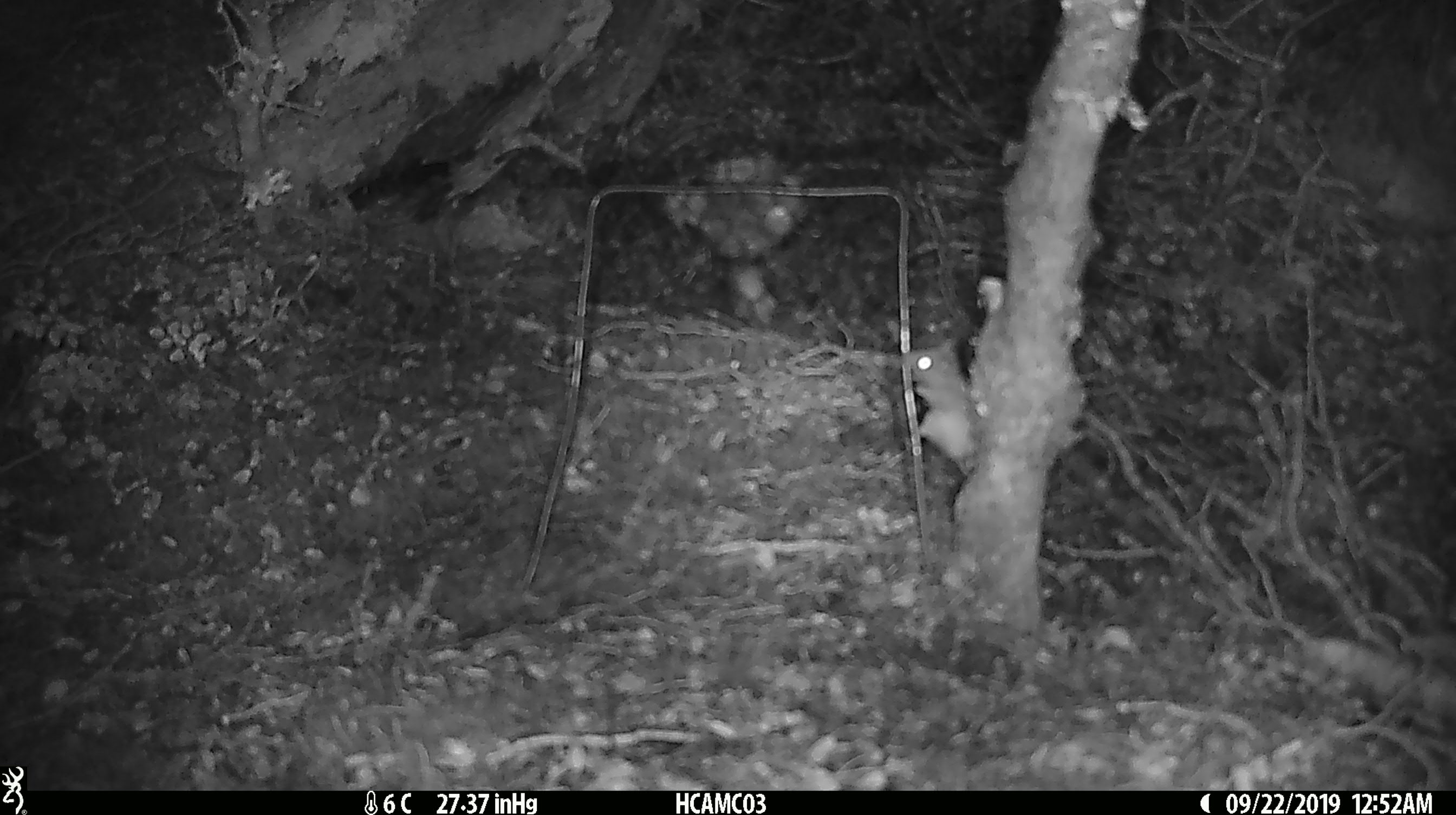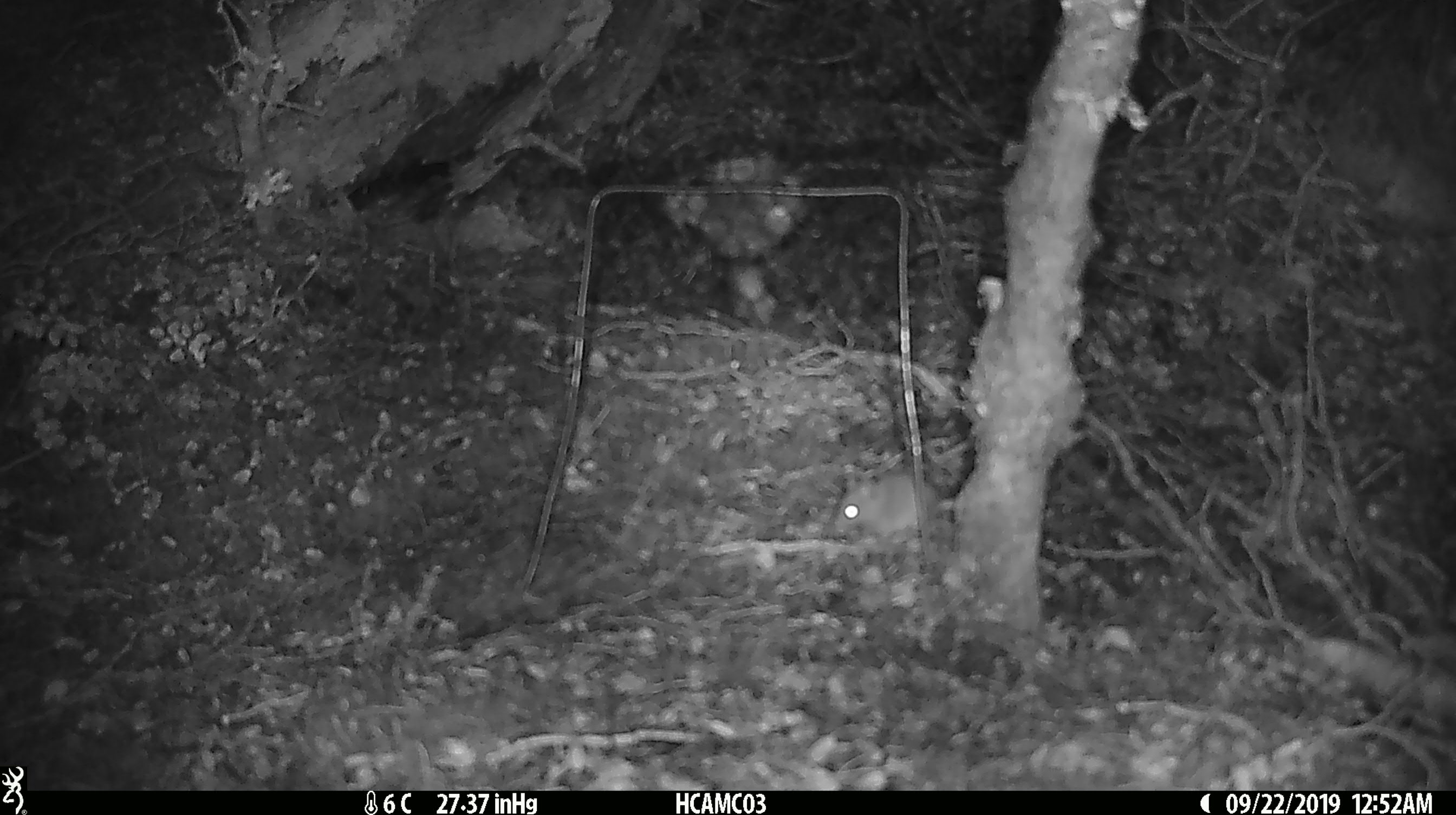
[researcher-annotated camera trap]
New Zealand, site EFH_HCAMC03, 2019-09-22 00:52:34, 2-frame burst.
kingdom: Animalia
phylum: Chordata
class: Mammalia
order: Rodentia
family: Muridae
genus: Mus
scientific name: Mus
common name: mouse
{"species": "mouse (Mus)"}